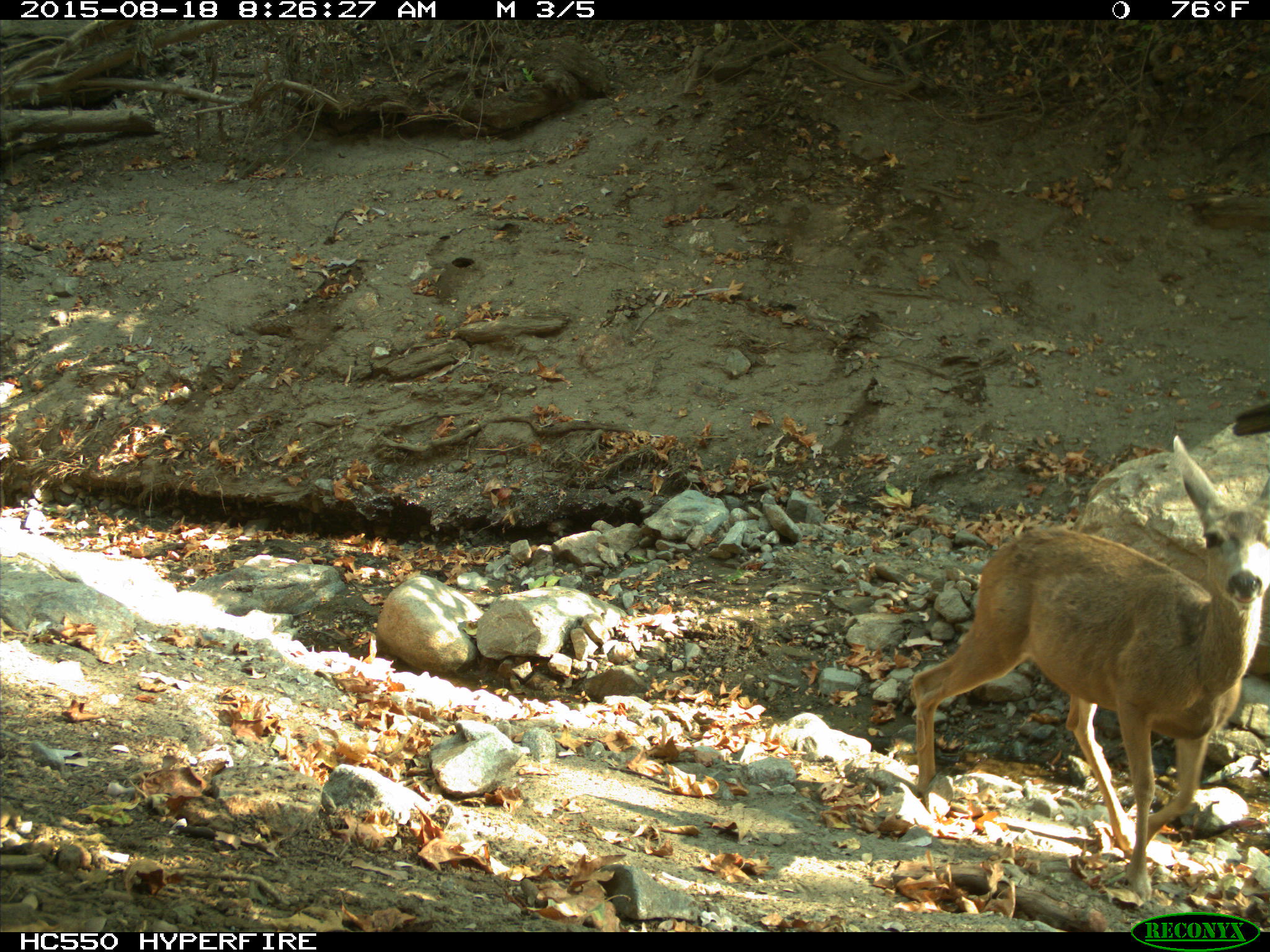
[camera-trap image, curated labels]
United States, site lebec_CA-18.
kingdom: Animalia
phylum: Chordata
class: Mammalia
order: Artiodactyla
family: Cervidae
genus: Odocoileus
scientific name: Odocoileus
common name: deer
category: unidentified deer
Unidentified deer (deer) (Odocoileus).